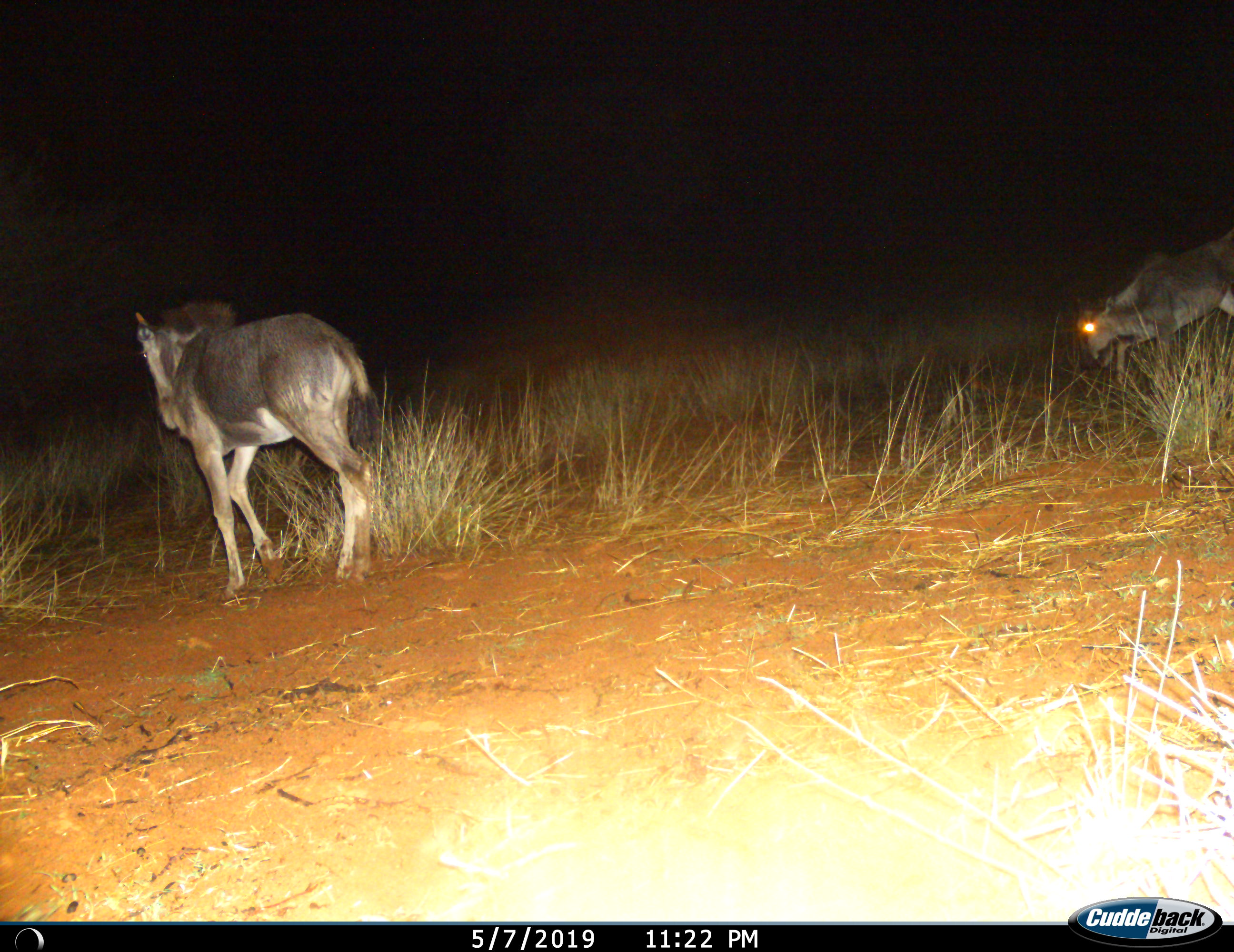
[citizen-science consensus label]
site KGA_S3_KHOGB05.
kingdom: Animalia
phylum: Chordata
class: Mammalia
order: Artiodactyla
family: Bovidae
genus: Connochaetes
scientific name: Connochaetes taurinus taurinus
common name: blue wildebeest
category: wildebeestblue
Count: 2.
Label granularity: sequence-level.